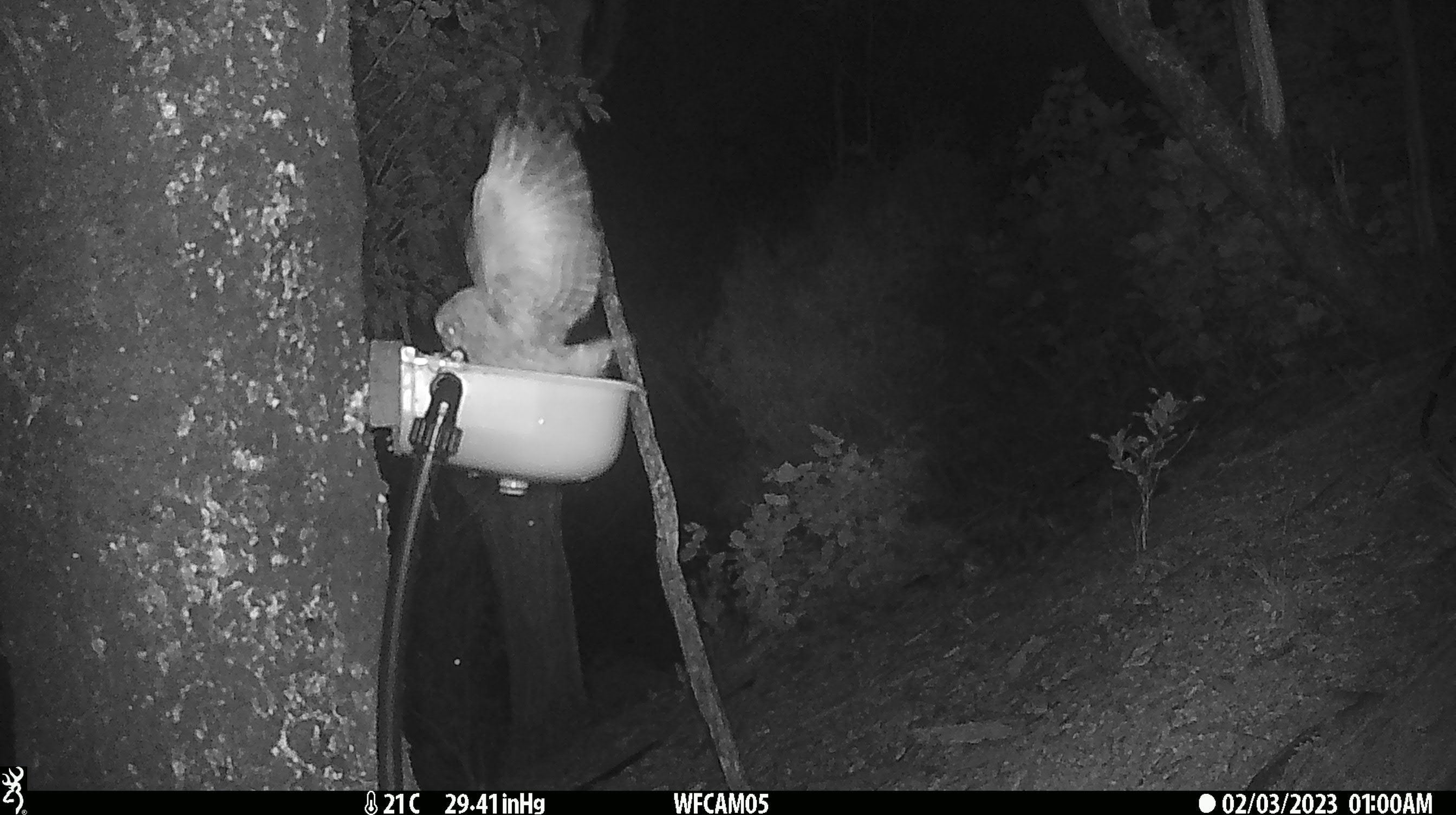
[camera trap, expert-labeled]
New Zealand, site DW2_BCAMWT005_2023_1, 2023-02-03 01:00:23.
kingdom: Animalia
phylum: Chordata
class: Aves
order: Strigiformes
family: Strigidae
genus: Ninox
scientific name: Ninox novaeseelandiae novaeseelandiae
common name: morepork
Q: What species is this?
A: Morepork (Ninox novaeseelandiae novaeseelandiae).